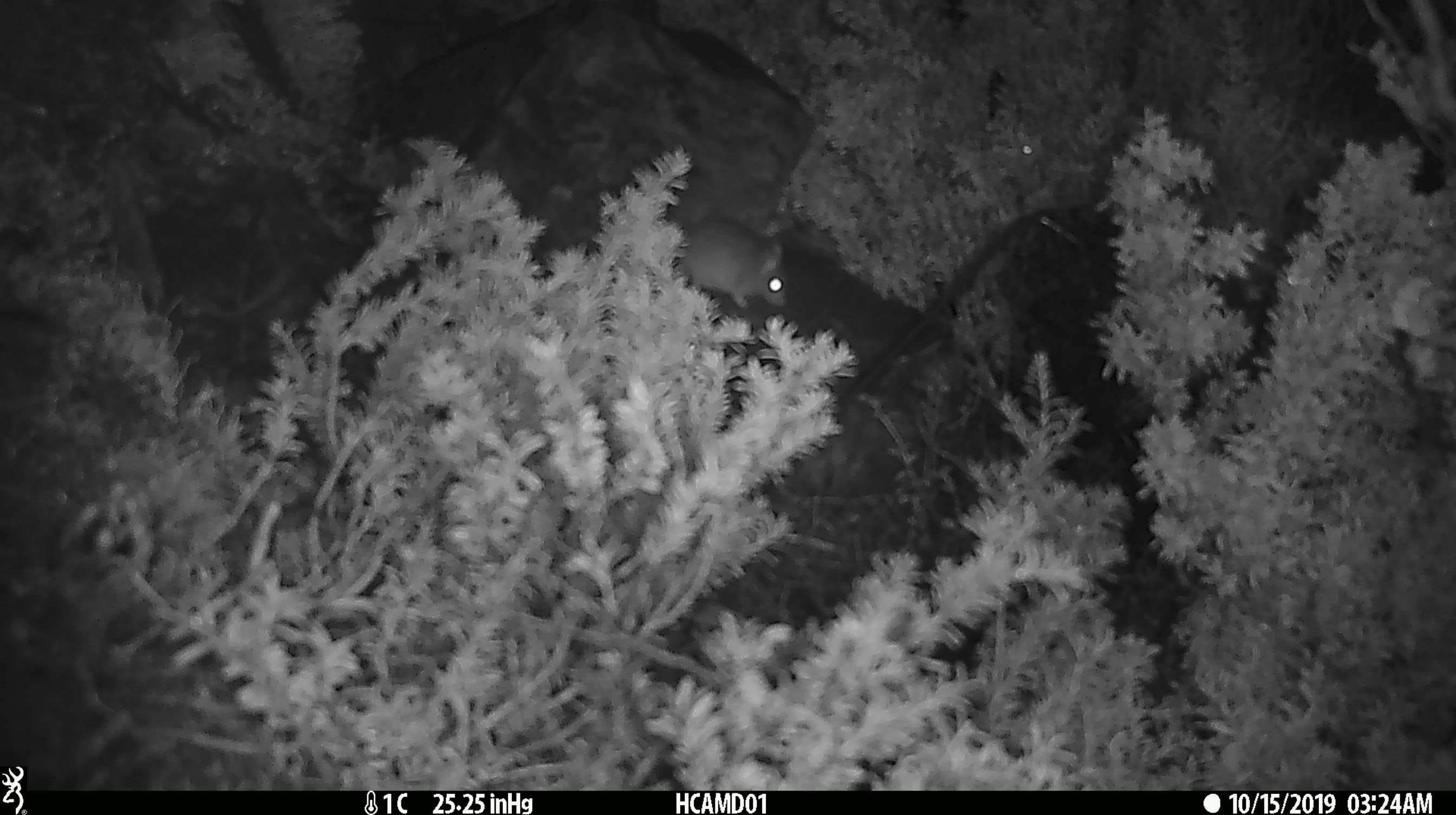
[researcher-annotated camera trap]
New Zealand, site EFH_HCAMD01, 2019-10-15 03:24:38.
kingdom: Animalia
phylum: Chordata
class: Mammalia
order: Rodentia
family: Muridae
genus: Mus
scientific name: Mus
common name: mouse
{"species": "mouse (Mus)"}